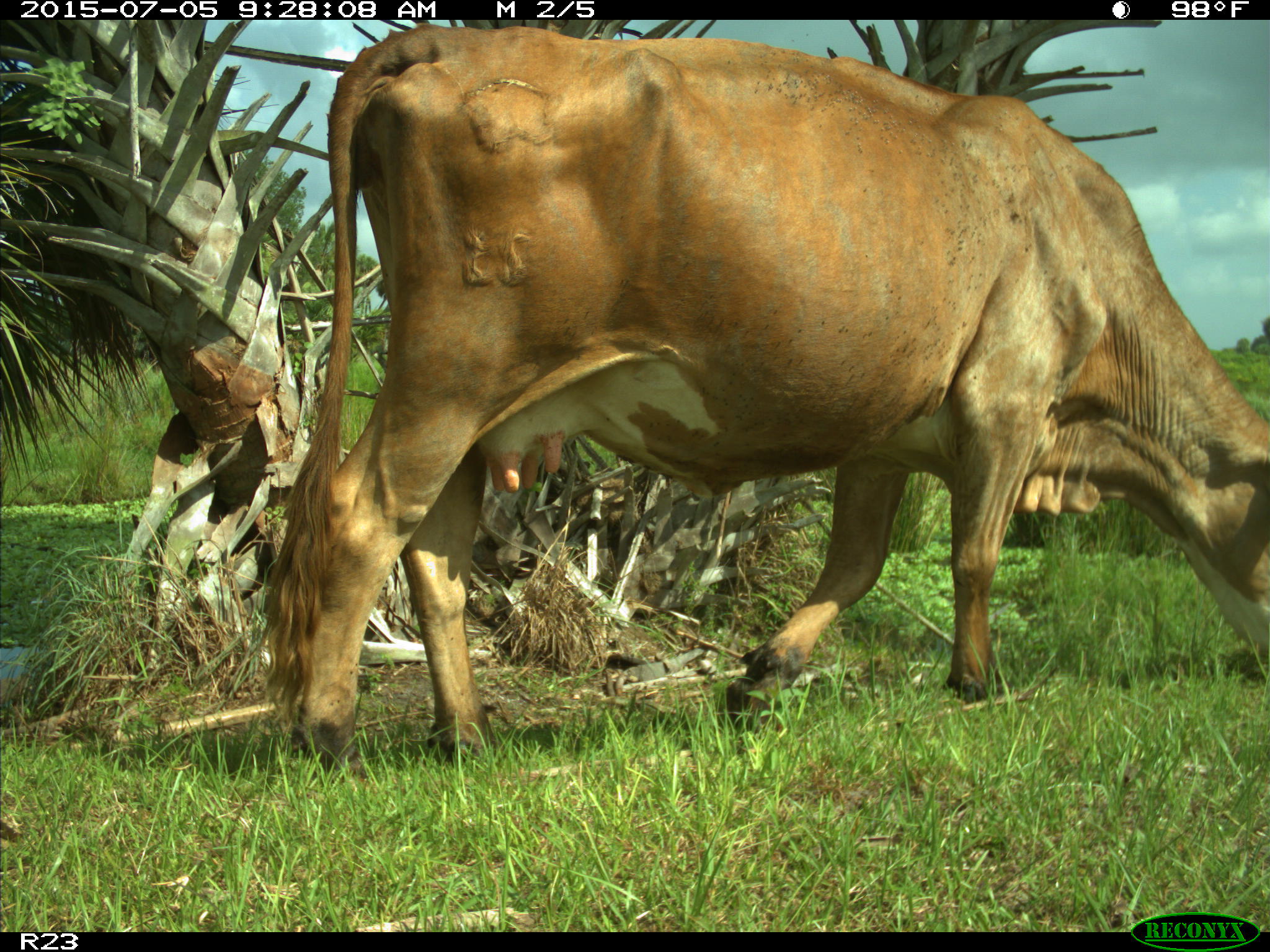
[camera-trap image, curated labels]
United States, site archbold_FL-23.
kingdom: Animalia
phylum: Chordata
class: Mammalia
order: Artiodactyla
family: Bovidae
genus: Bos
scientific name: Bos taurus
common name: domestic cow